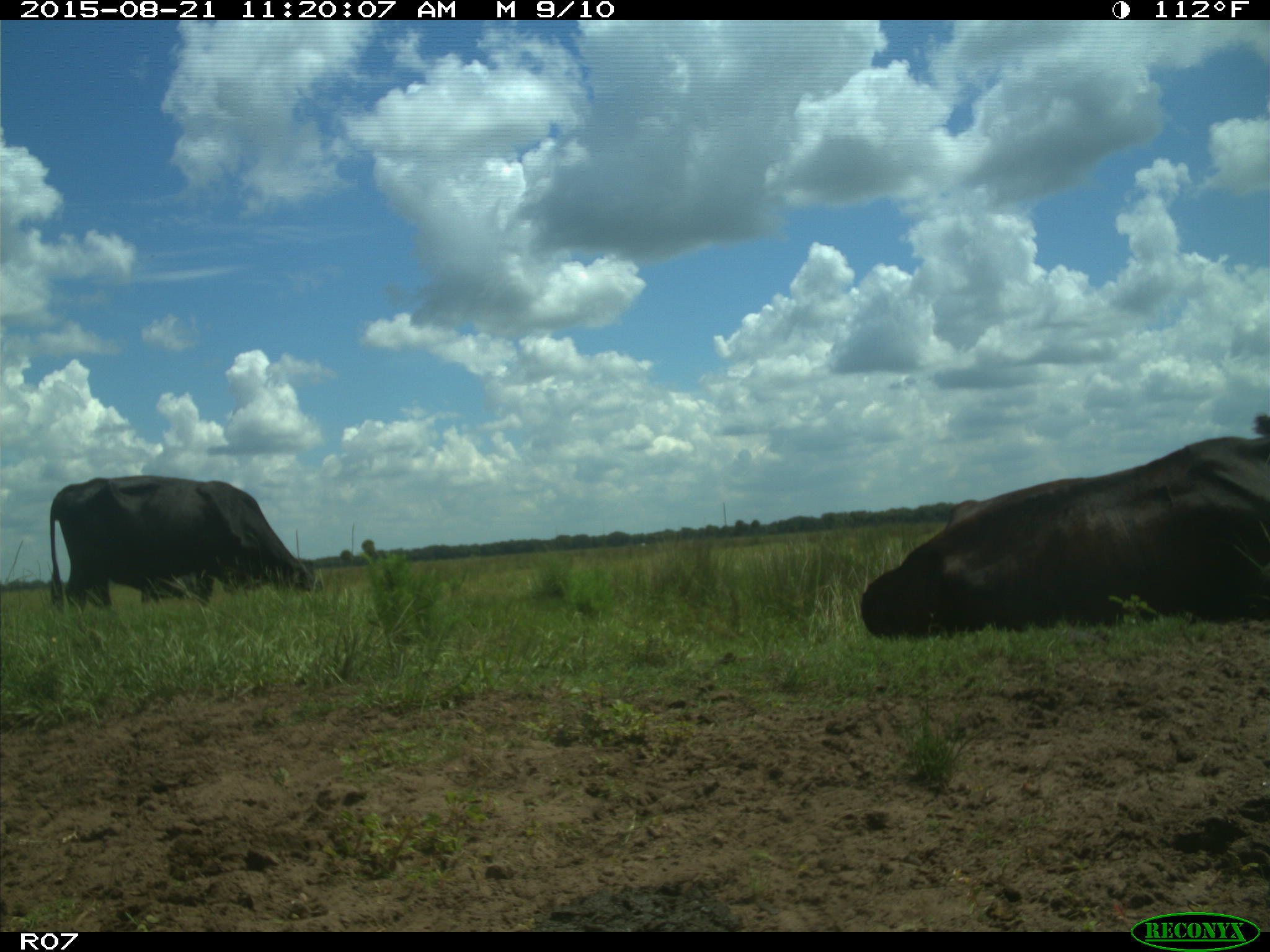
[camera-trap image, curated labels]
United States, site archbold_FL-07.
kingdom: Animalia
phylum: Chordata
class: Mammalia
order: Artiodactyla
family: Bovidae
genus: Bos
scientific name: Bos taurus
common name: domestic cow